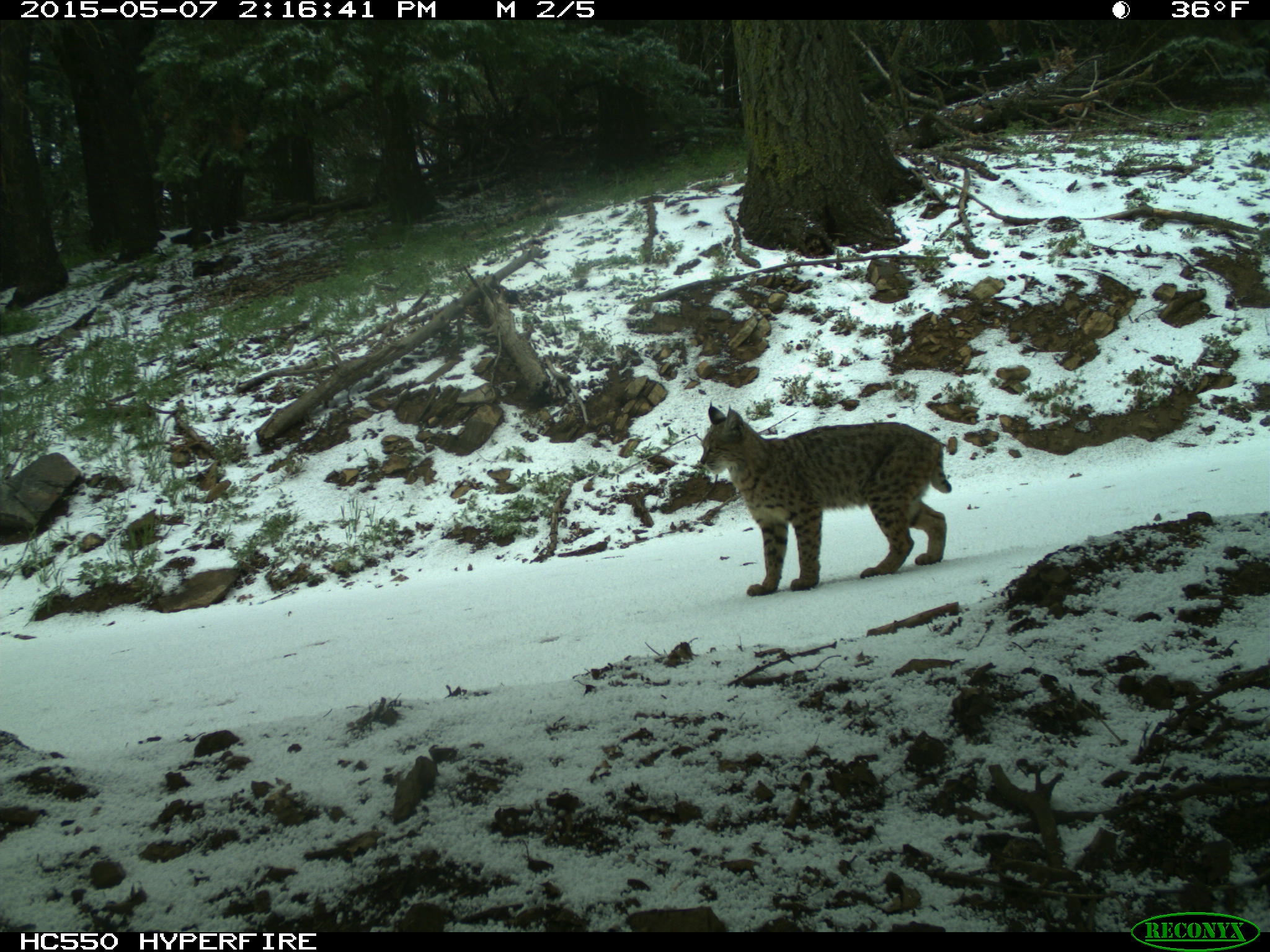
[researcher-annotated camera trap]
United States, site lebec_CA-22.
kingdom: Animalia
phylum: Chordata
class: Mammalia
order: Carnivora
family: Felidae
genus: Lynx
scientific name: Lynx rufus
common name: bobcat